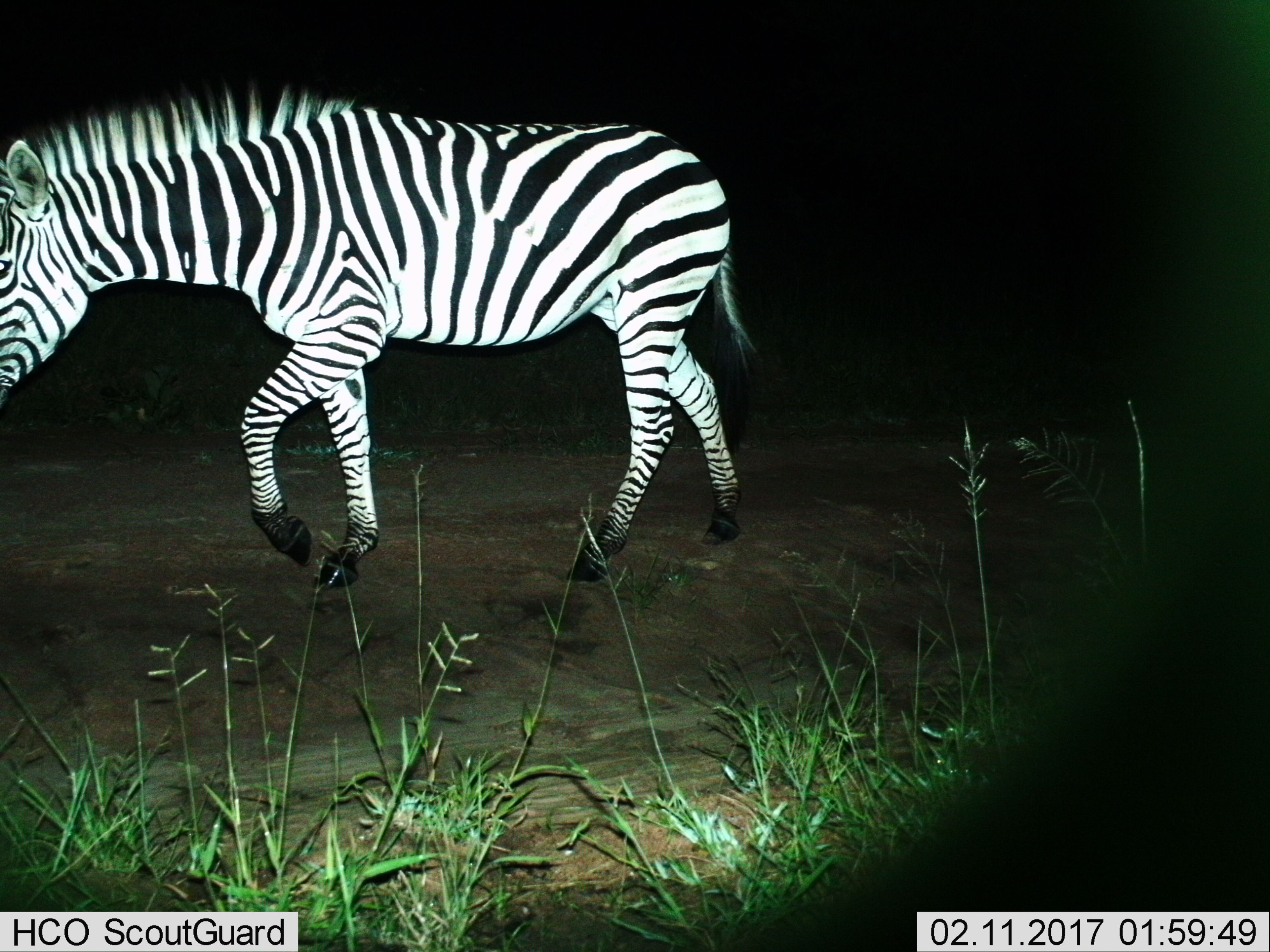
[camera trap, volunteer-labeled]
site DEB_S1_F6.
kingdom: Animalia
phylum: Chordata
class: Mammalia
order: Perissodactyla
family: Equidae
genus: Equus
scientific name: Equus quagga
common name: plains zebra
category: zebraplains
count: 1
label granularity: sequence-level